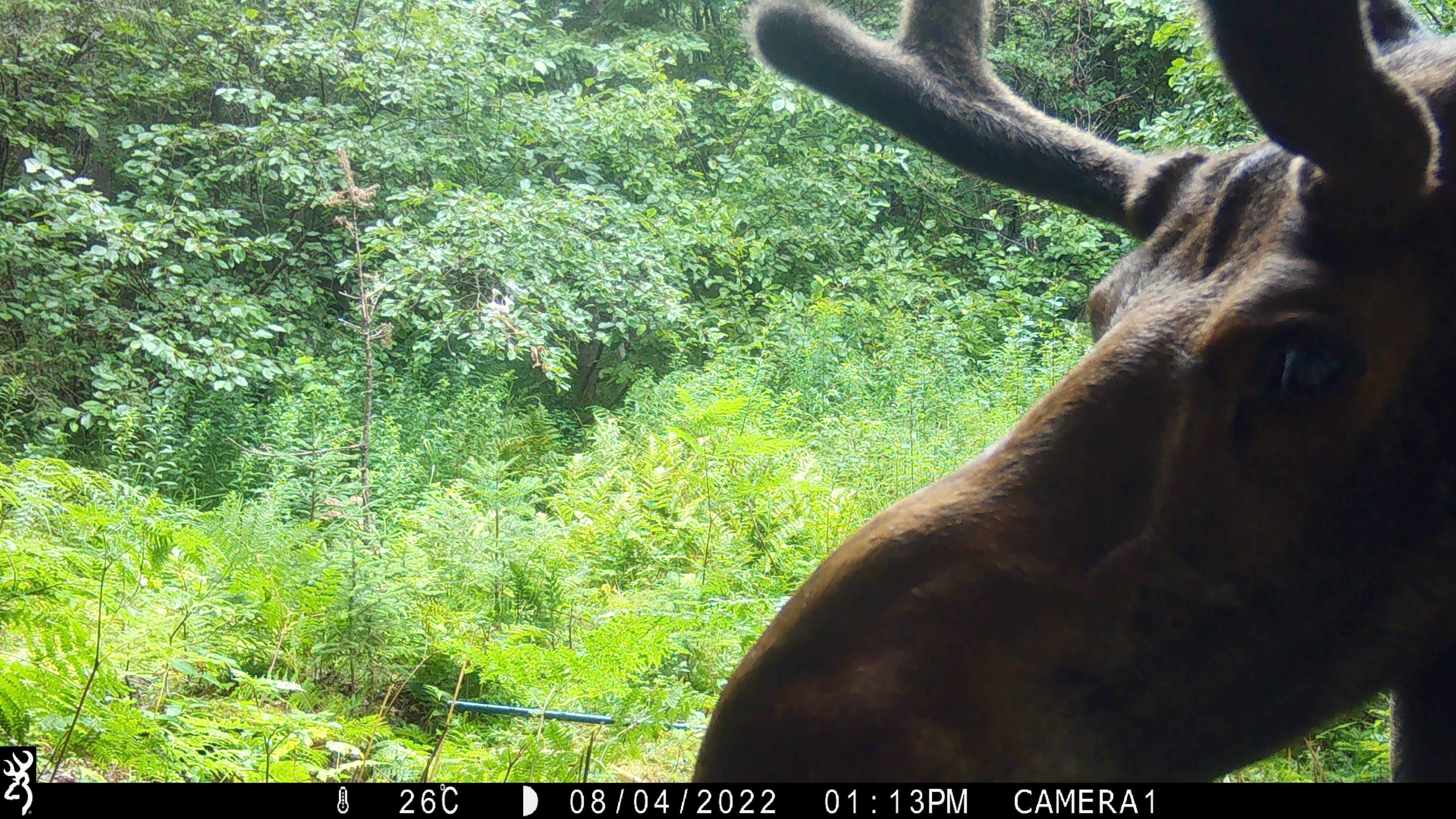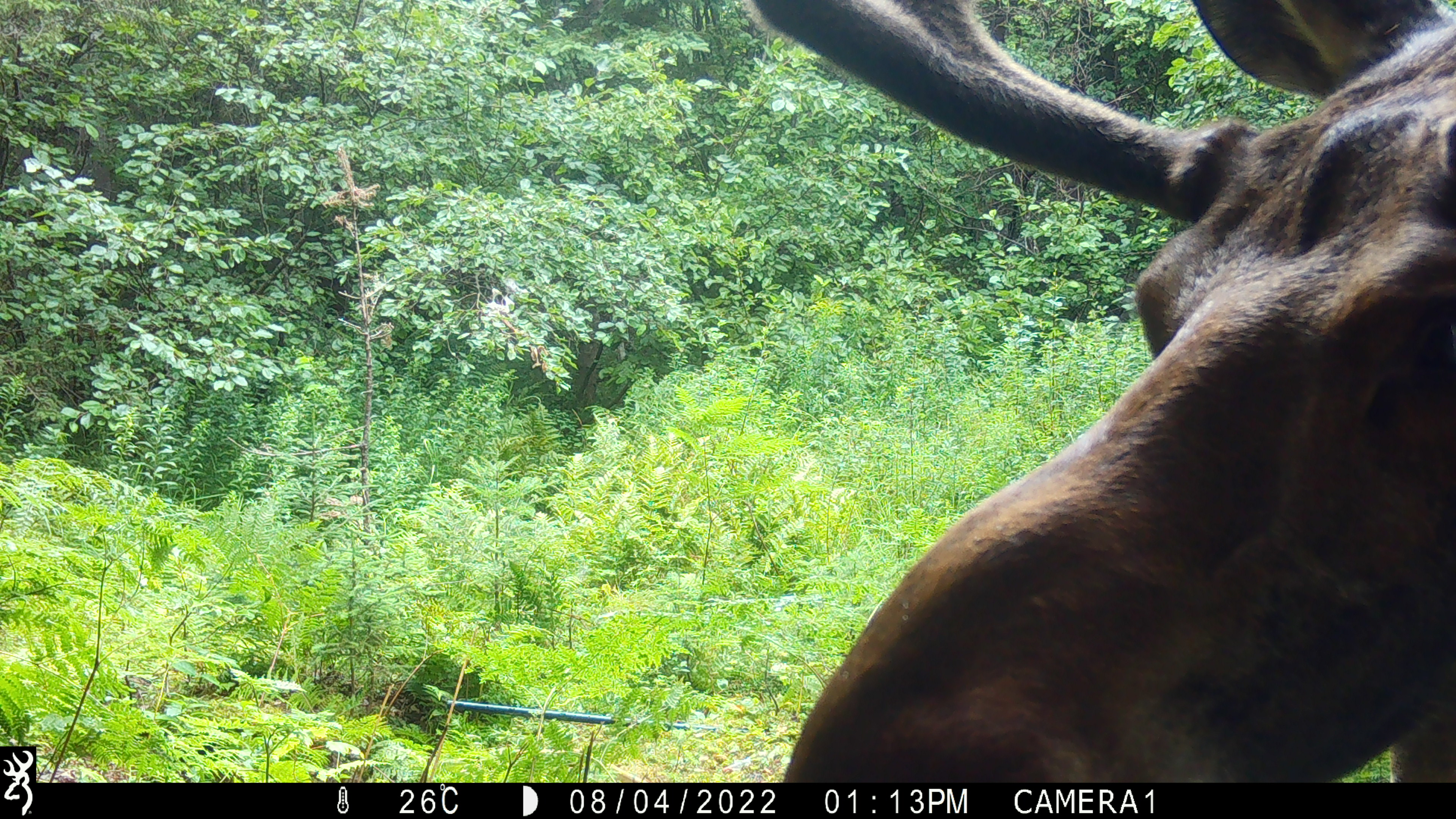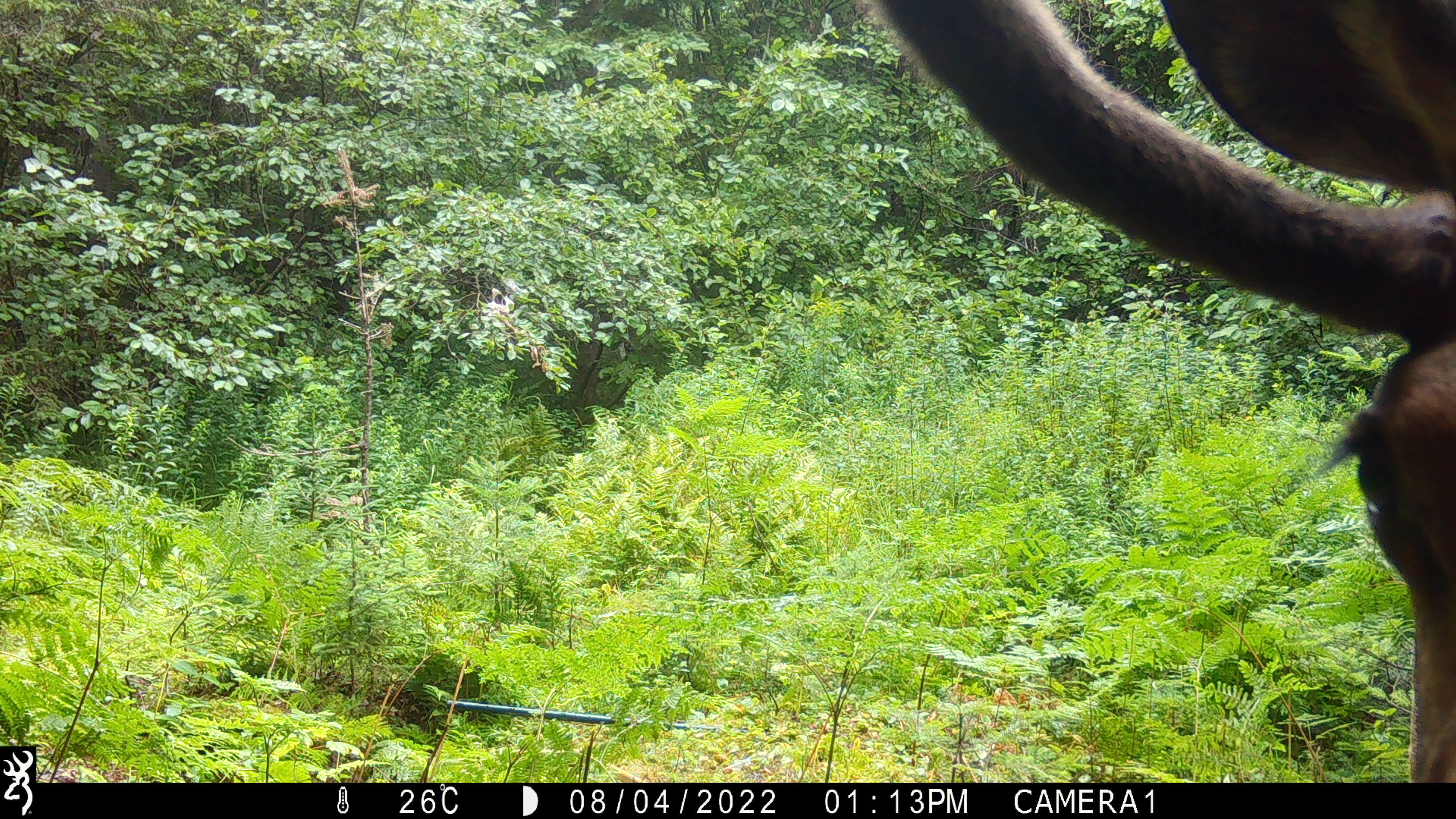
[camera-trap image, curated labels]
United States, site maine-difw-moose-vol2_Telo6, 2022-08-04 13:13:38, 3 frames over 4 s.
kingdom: Animalia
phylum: Chordata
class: Mammalia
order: Artiodactyla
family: Cervidae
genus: Alces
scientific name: Alces alces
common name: moose